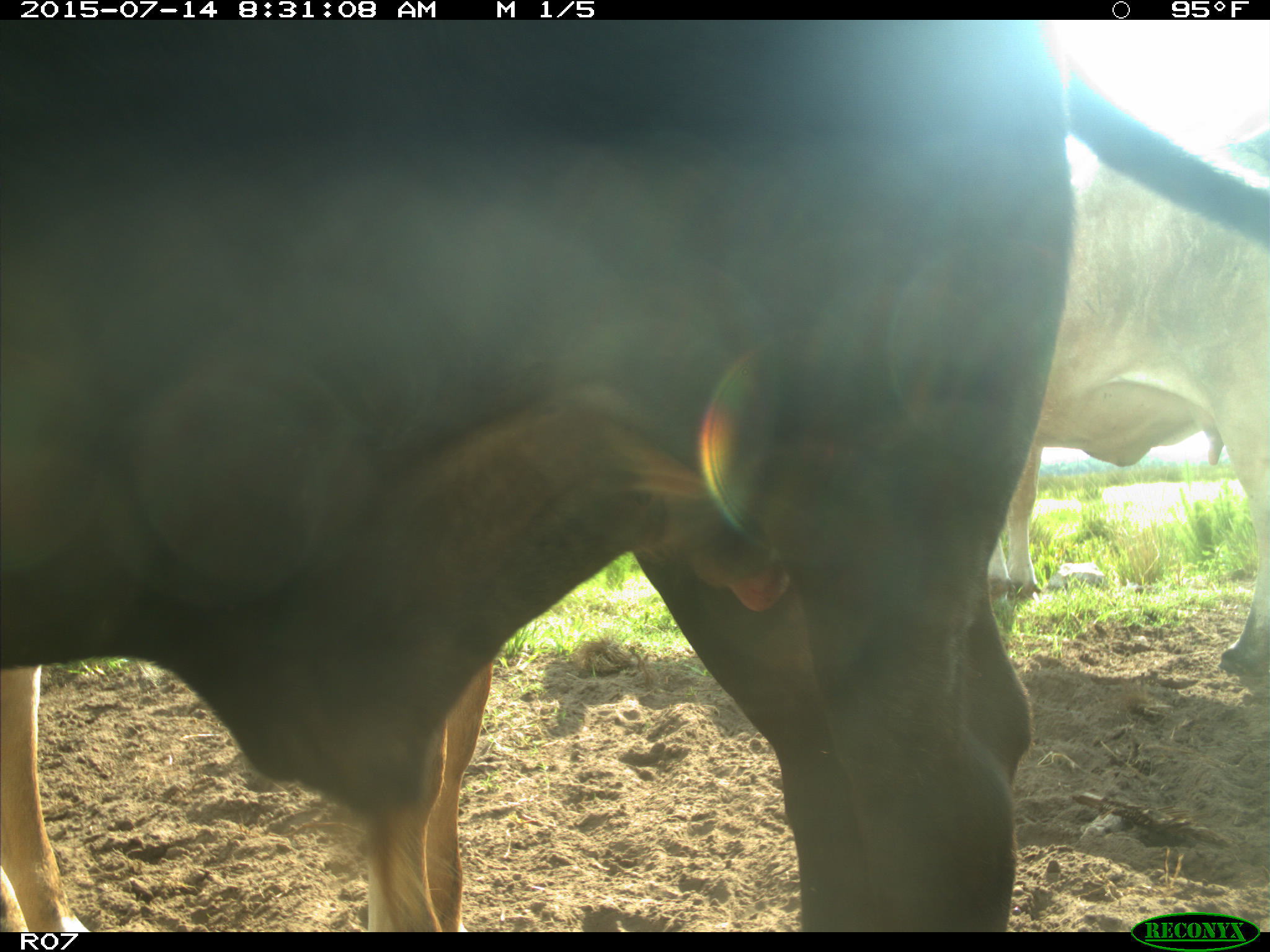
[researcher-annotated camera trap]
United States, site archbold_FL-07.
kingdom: Animalia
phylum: Chordata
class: Mammalia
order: Artiodactyla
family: Bovidae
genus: Bos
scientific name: Bos taurus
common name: domestic cow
Bos taurus (domestic cow).